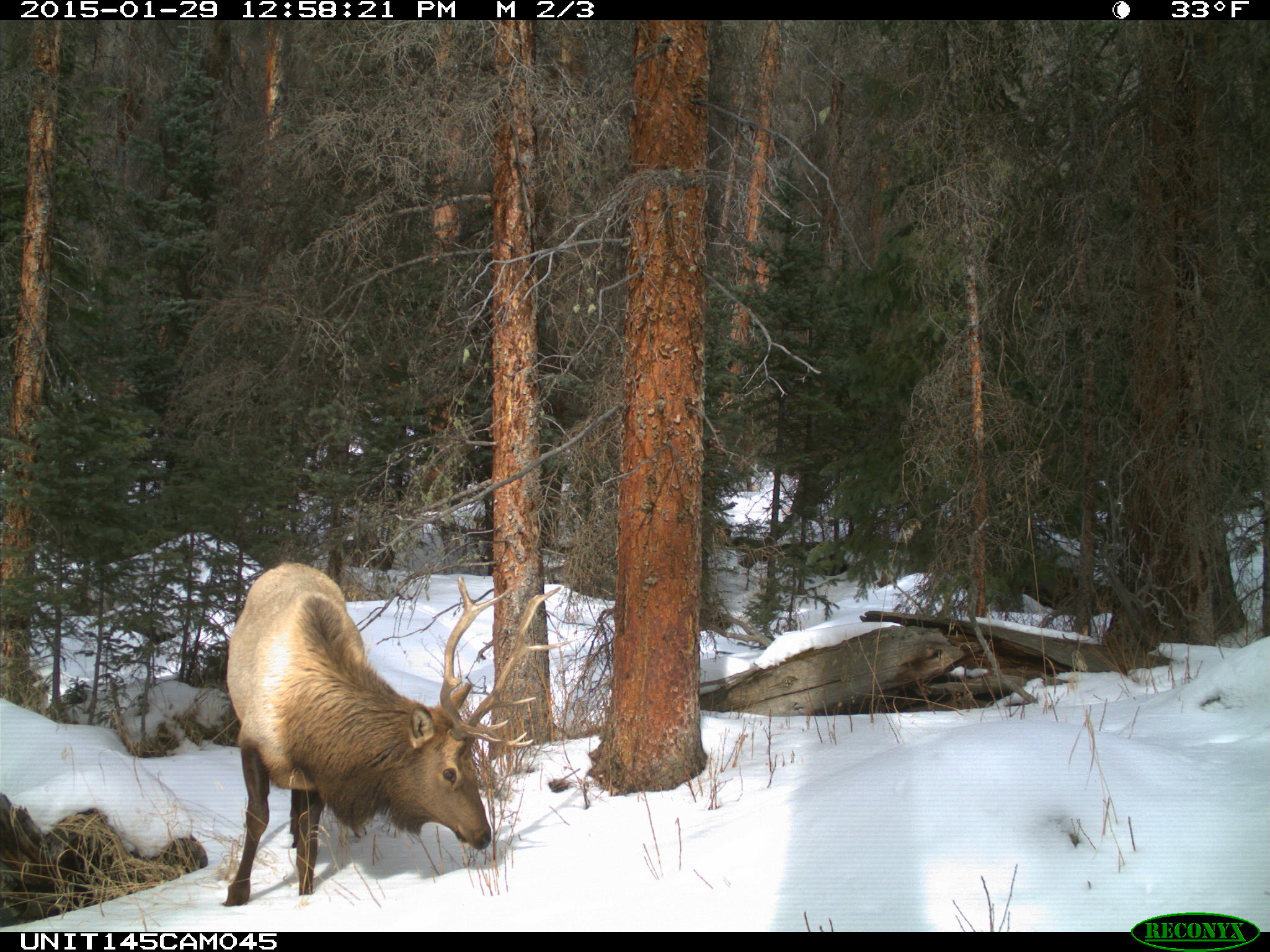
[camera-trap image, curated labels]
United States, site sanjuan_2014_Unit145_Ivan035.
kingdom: Animalia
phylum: Chordata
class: Mammalia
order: Artiodactyla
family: Cervidae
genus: Cervus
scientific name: Cervus elaphus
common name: red deer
Cervus elaphus (red deer).